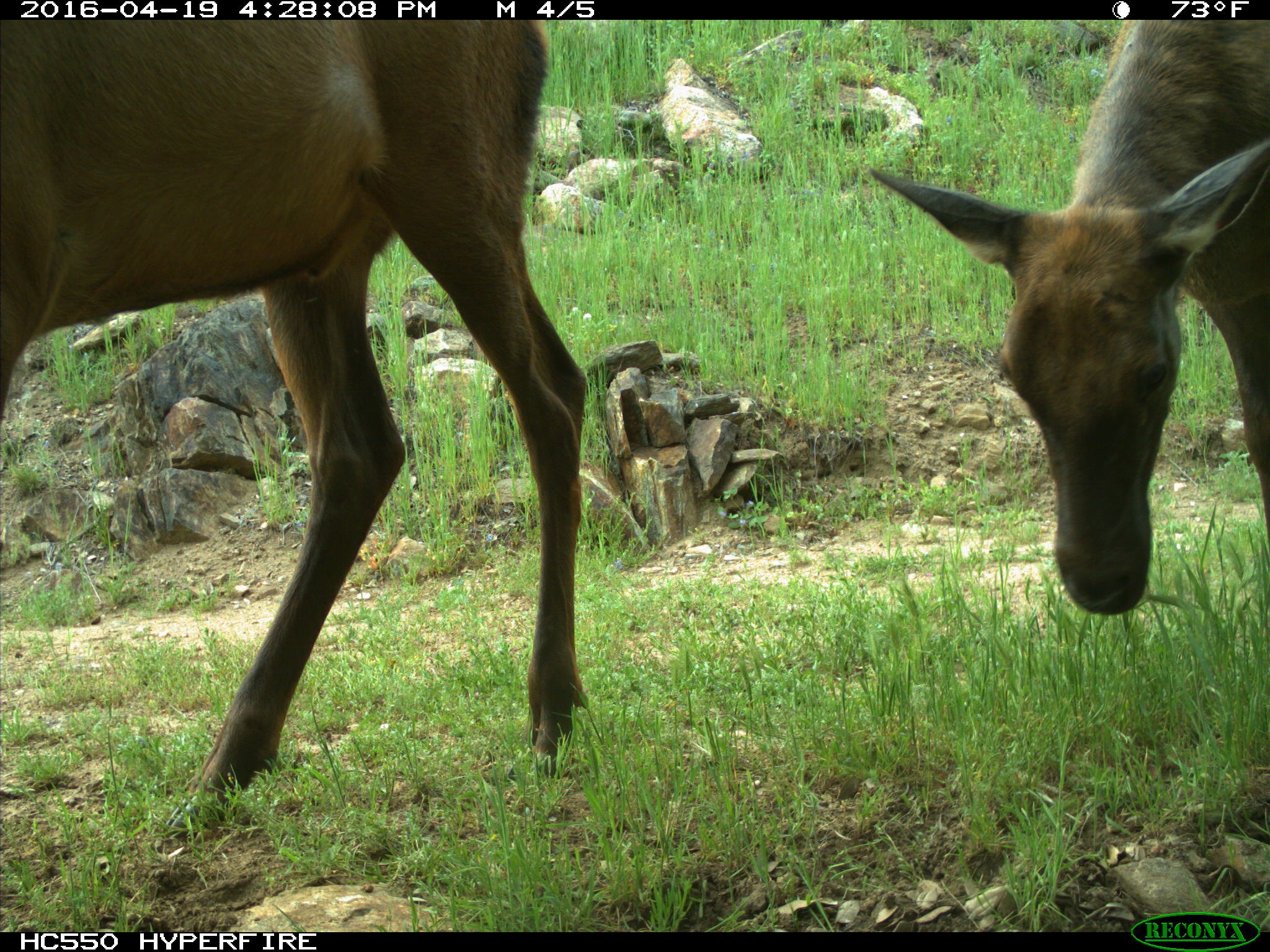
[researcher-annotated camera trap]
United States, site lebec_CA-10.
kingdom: Animalia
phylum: Chordata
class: Mammalia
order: Artiodactyla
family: Cervidae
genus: Cervus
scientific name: Cervus canadensis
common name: elk